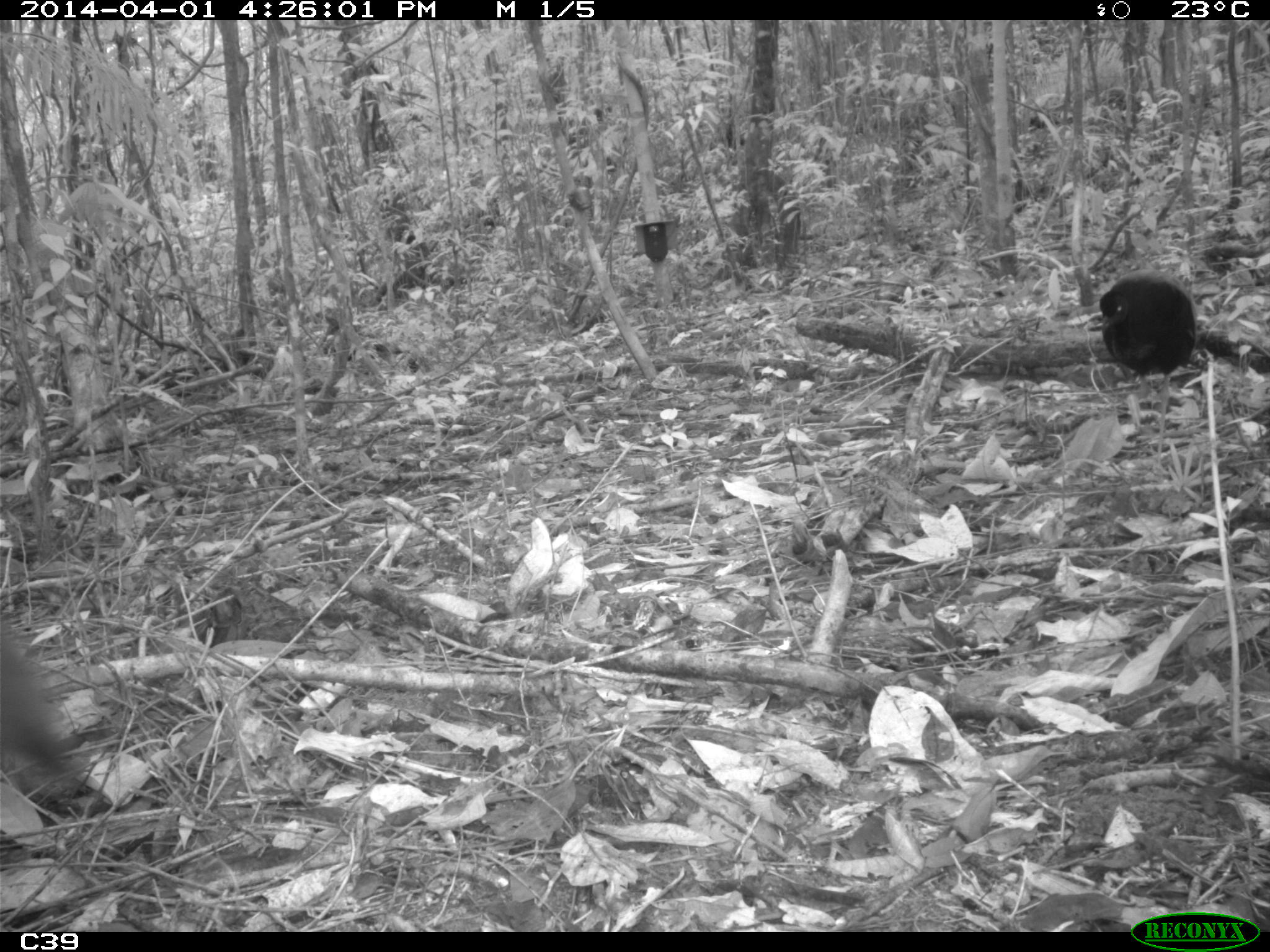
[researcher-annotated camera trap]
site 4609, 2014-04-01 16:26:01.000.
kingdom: Animalia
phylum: Chordata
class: Aves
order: Gruiformes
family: Psophiidae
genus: Psophia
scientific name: Psophia crepitans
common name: gray-winged trumpeter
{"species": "Psophia crepitans (gray-winged trumpeter)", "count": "3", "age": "adult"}